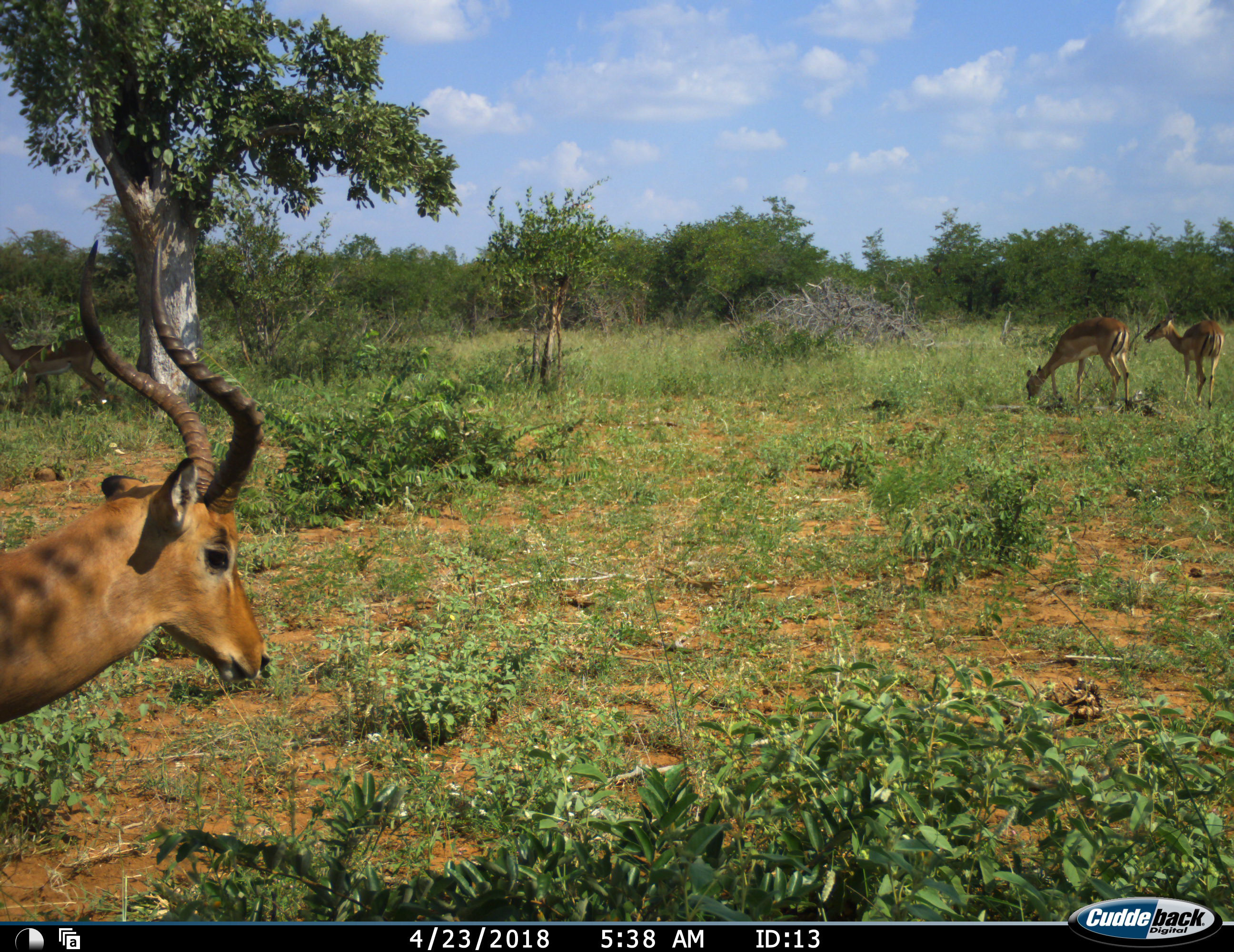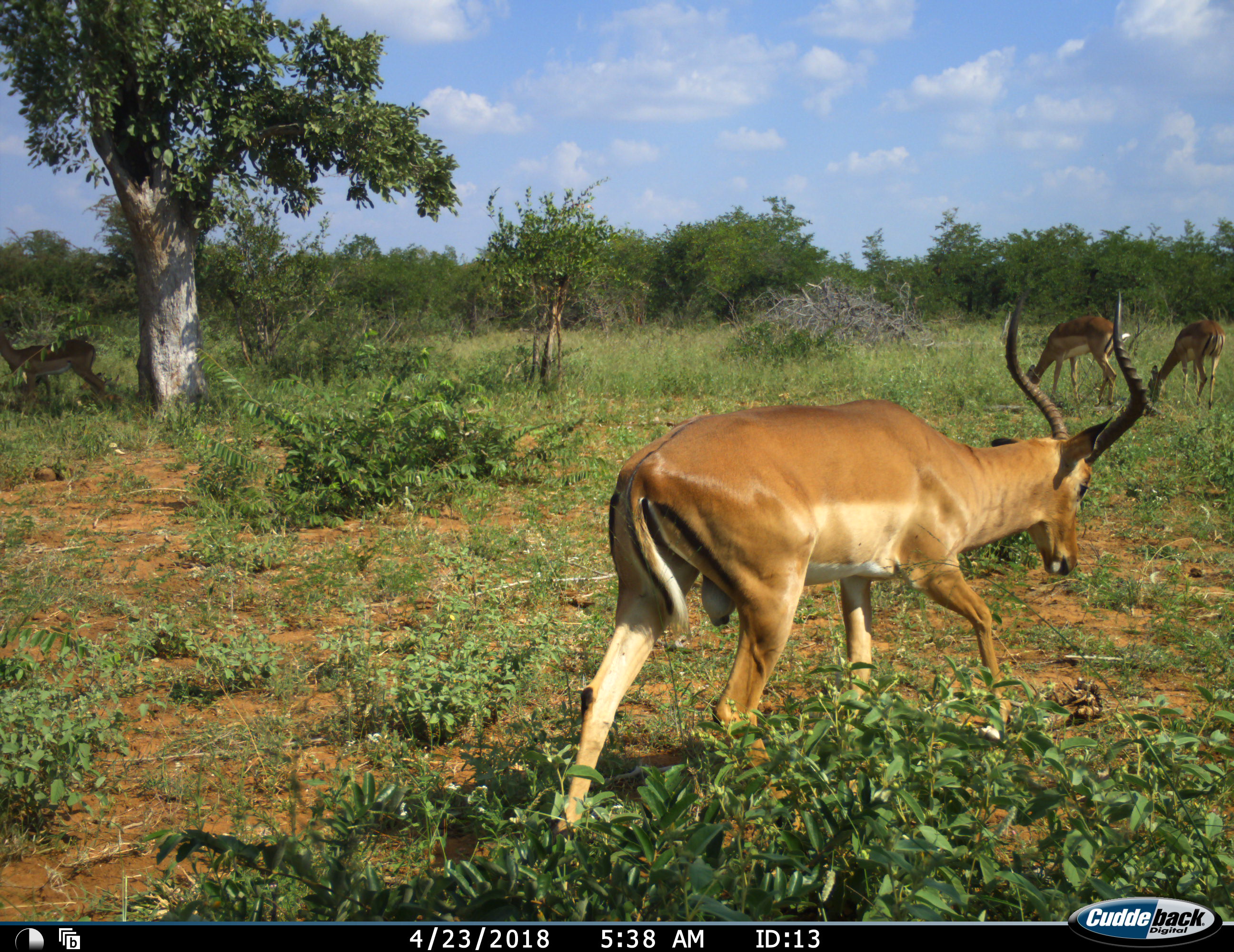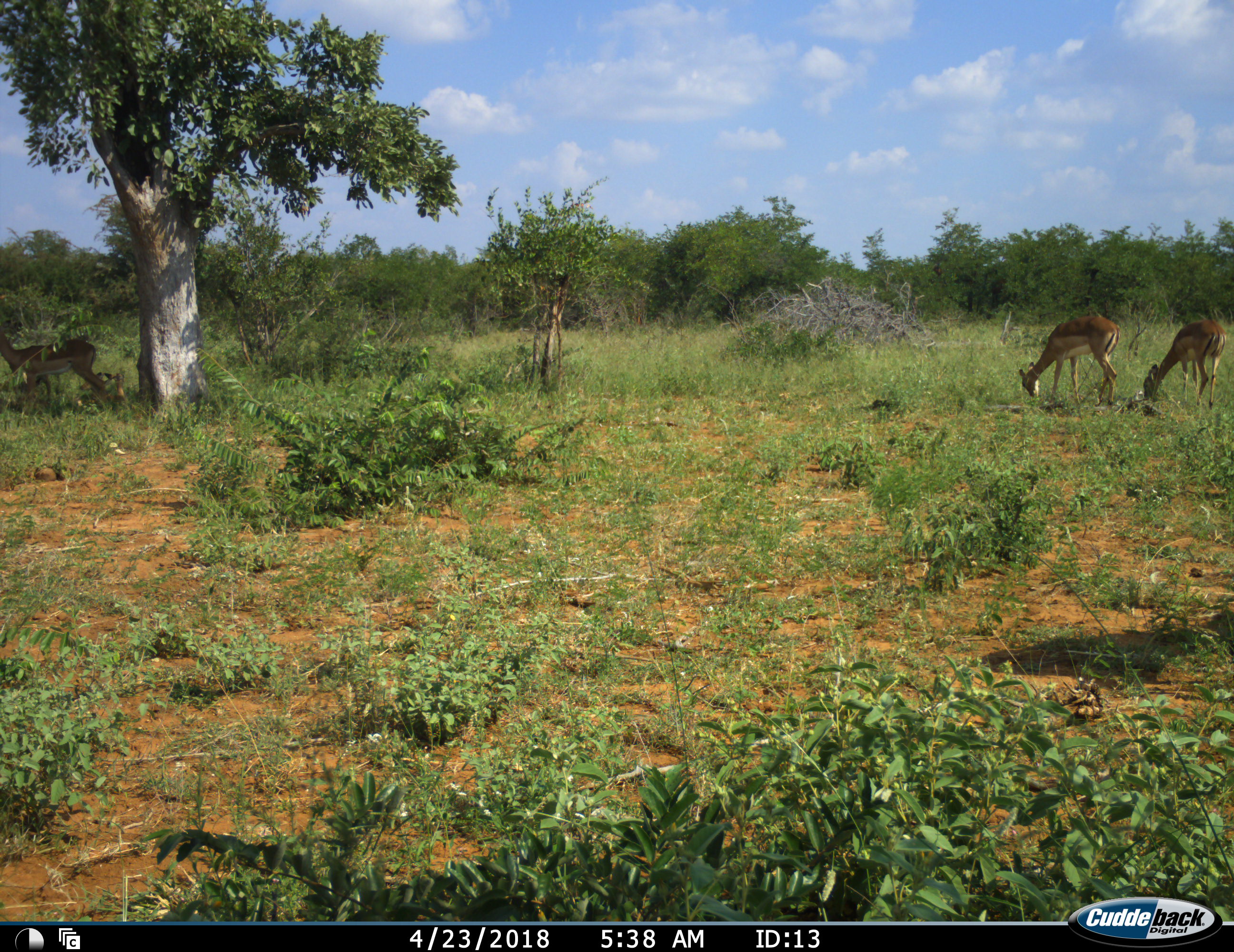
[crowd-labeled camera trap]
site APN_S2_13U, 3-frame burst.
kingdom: Animalia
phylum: Chordata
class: Mammalia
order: Artiodactyla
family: Bovidae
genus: Aepyceros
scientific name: Aepyceros melampus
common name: impala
Impala (Aepyceros melampus), count 3. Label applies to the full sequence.